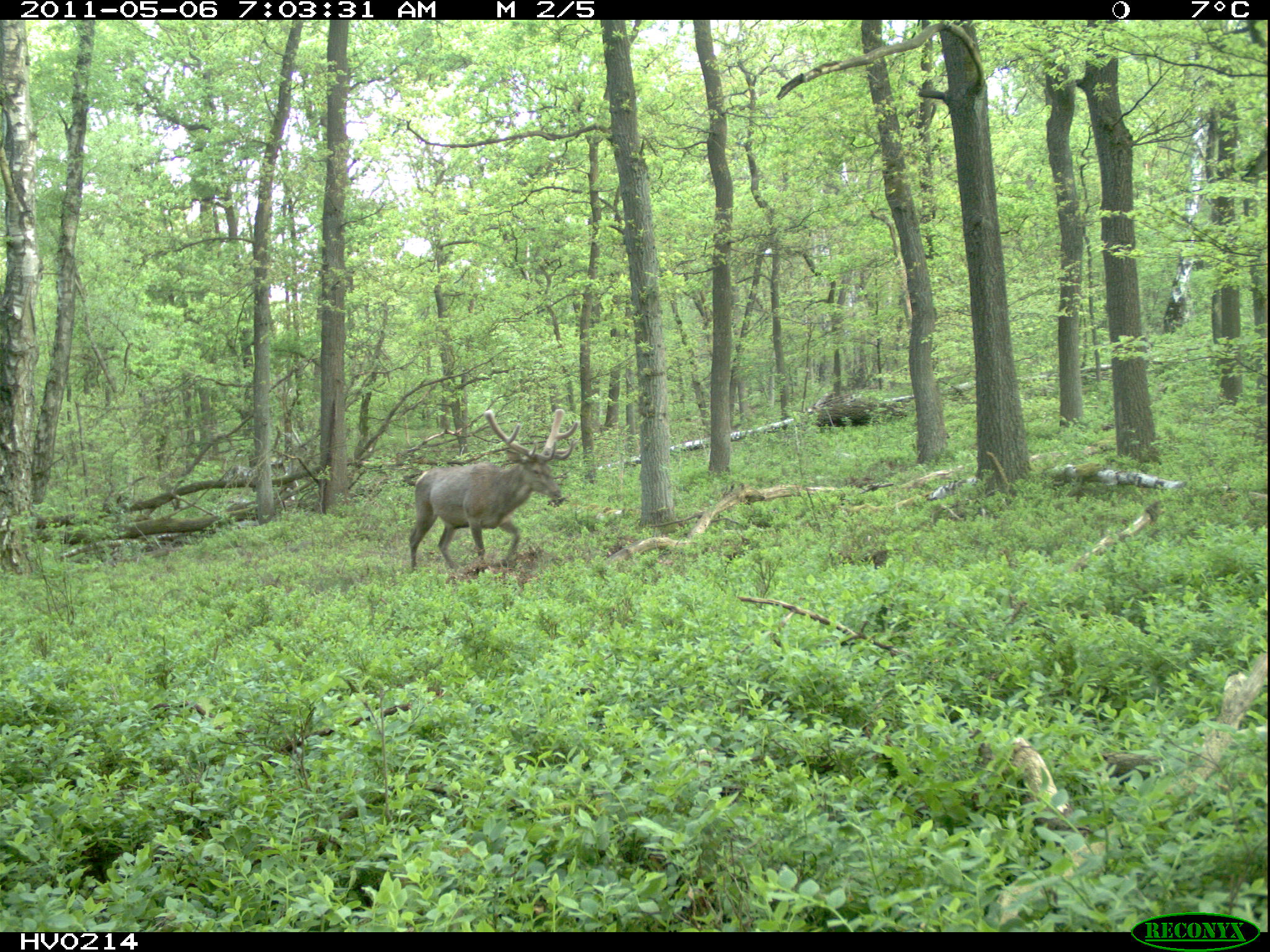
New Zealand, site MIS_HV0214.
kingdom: Animalia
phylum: Chordata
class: Mammalia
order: Artiodactyla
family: Cervidae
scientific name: Cervidae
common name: deer